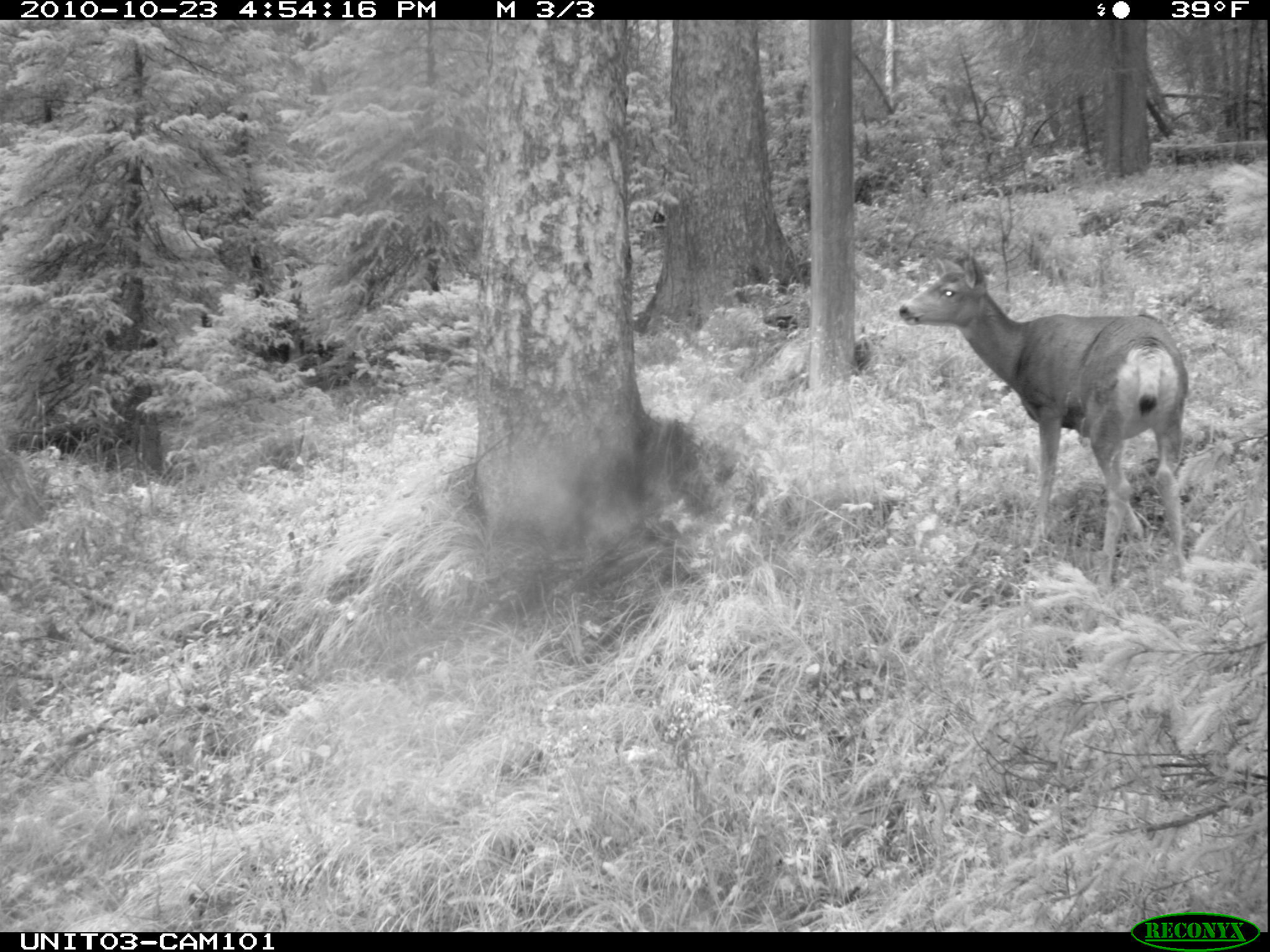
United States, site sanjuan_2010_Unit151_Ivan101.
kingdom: Animalia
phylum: Chordata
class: Mammalia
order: Artiodactyla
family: Cervidae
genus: Odocoileus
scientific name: Odocoileus hemionus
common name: mule deer